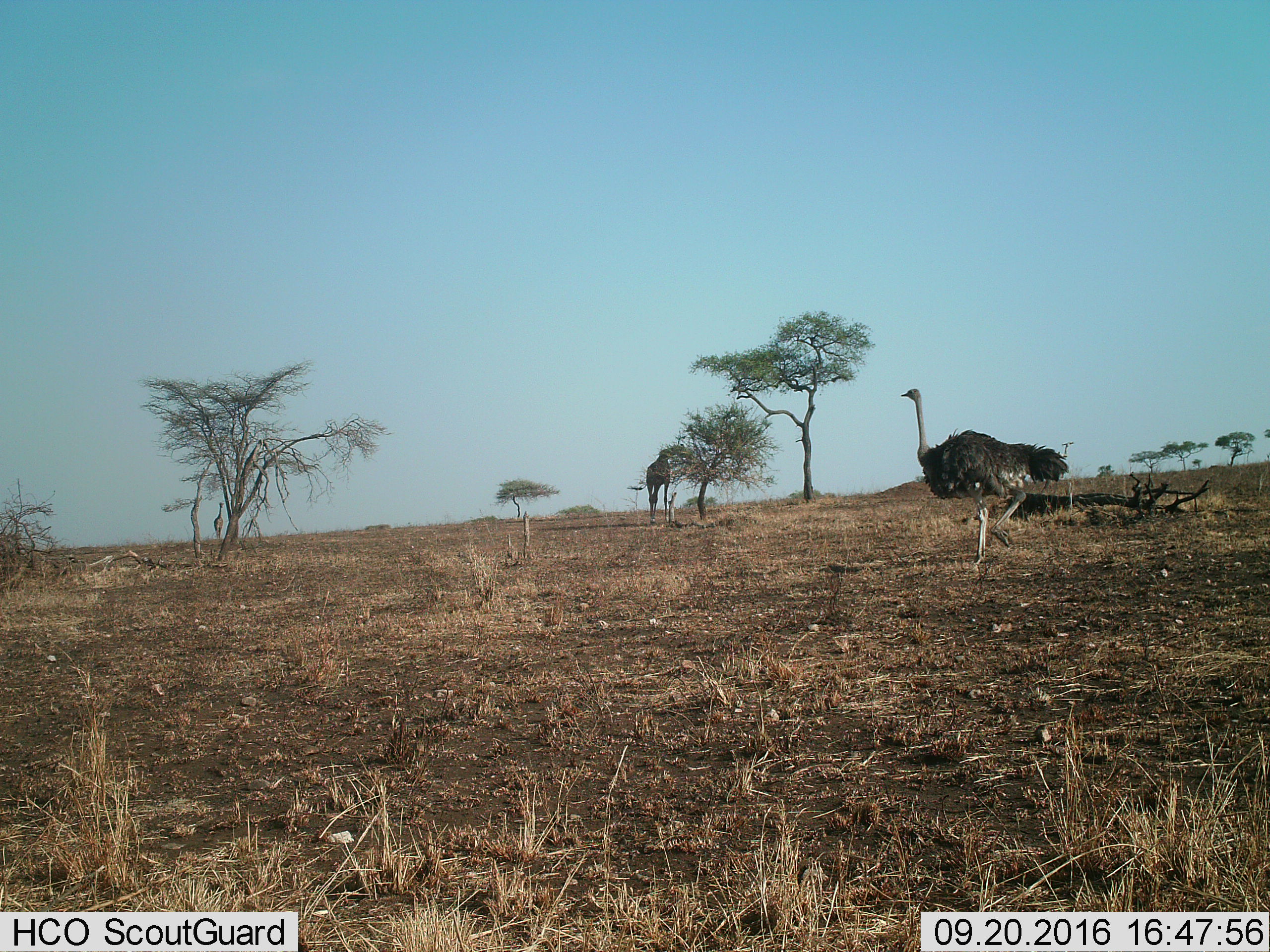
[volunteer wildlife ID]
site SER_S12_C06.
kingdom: Animalia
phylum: Chordata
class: Mammalia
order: Artiodactyla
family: Giraffidae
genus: Giraffa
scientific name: Giraffa camelopardalis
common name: giraffe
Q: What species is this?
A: Giraffe (Giraffa camelopardalis).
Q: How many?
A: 1.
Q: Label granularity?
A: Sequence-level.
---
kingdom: Animalia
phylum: Chordata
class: Aves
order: Struthioniformes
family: Struthionidae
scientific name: Struthionidae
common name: ostrich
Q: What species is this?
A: Ostrich (Struthionidae).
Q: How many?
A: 1.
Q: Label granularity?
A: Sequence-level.